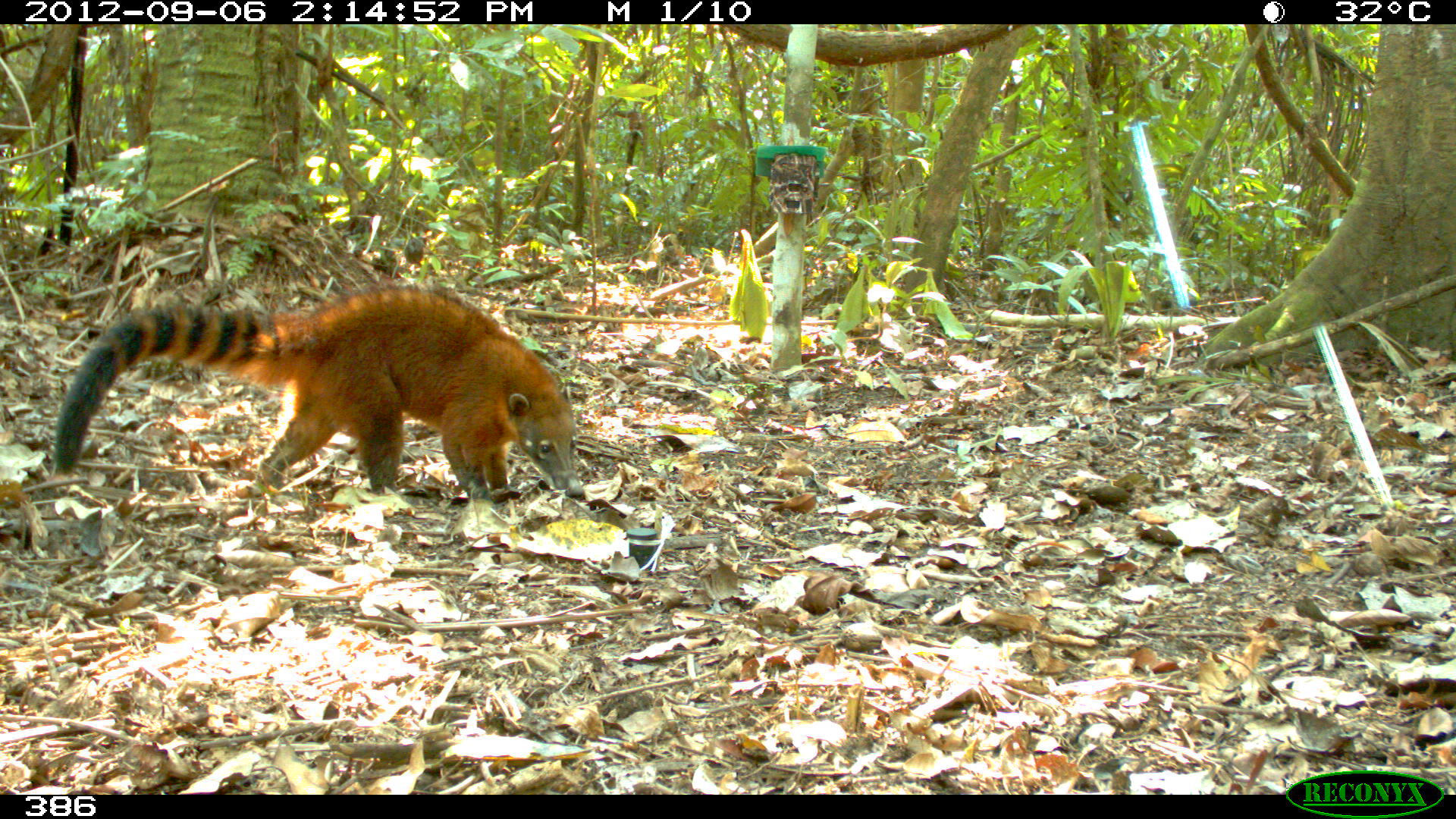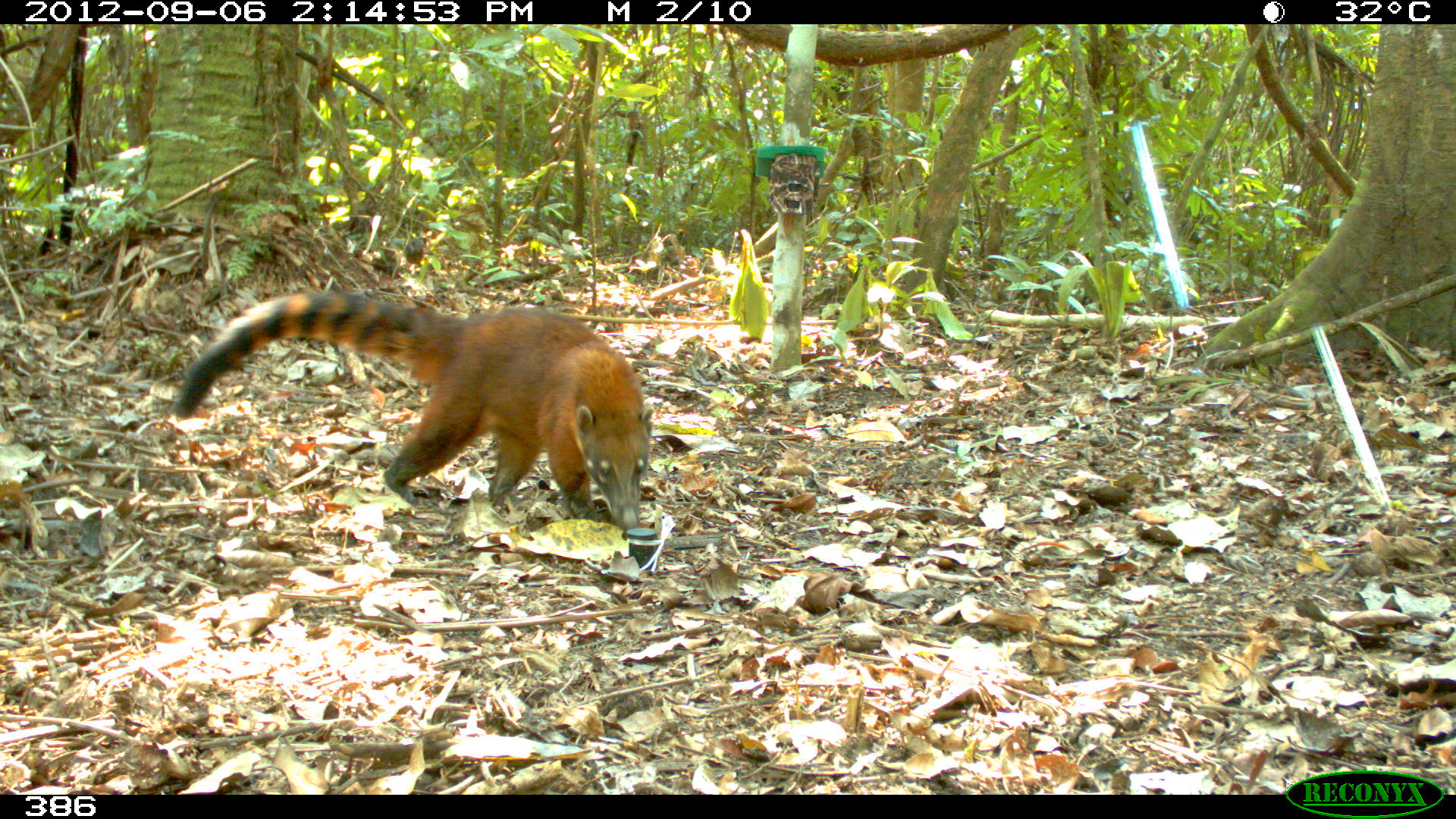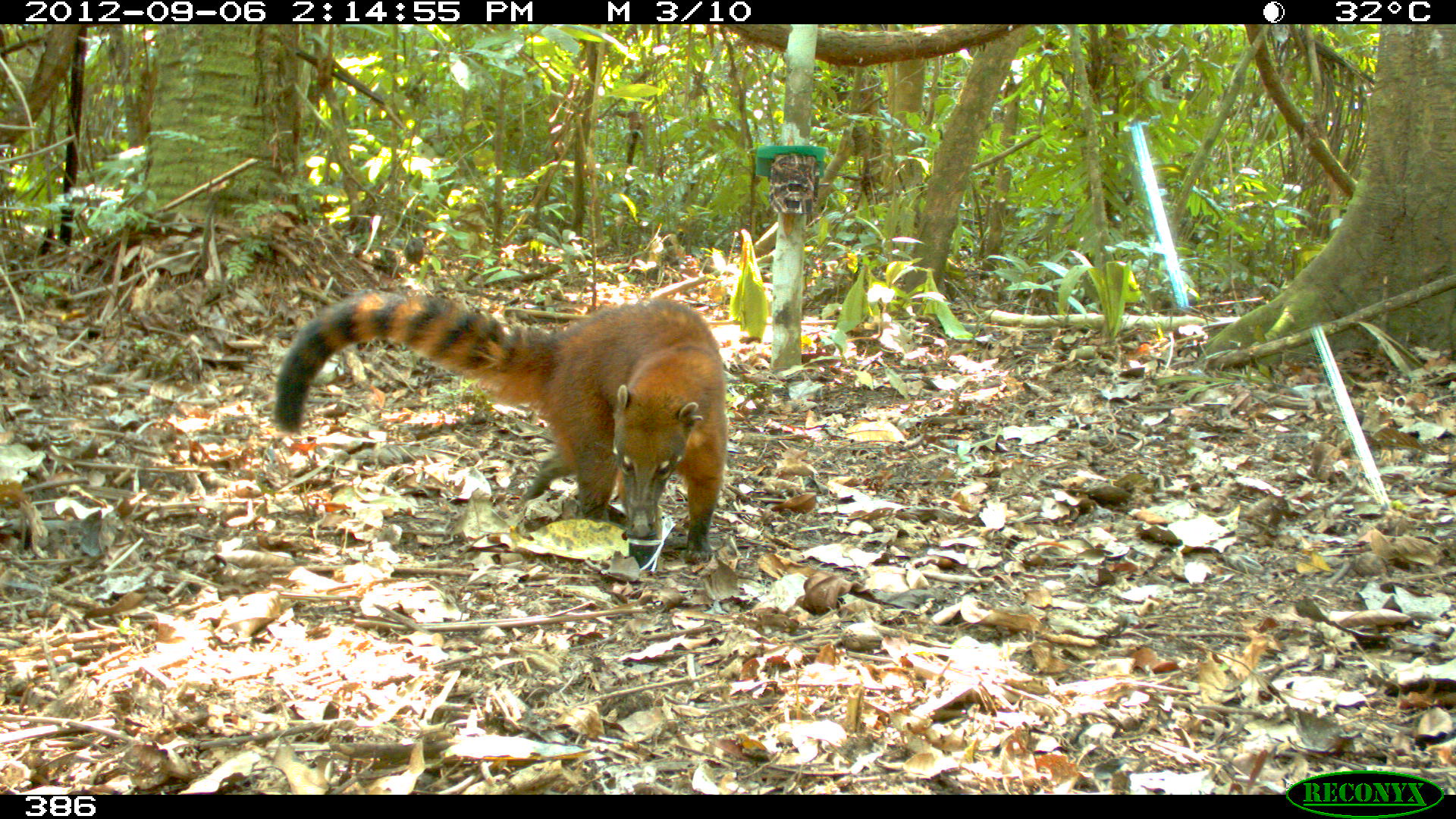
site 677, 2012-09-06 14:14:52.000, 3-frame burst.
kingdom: Animalia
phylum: Chordata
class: Mammalia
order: Carnivora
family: Procyonidae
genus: Nasua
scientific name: Nasua nasua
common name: south american coati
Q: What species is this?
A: Nasua nasua (south american coati).